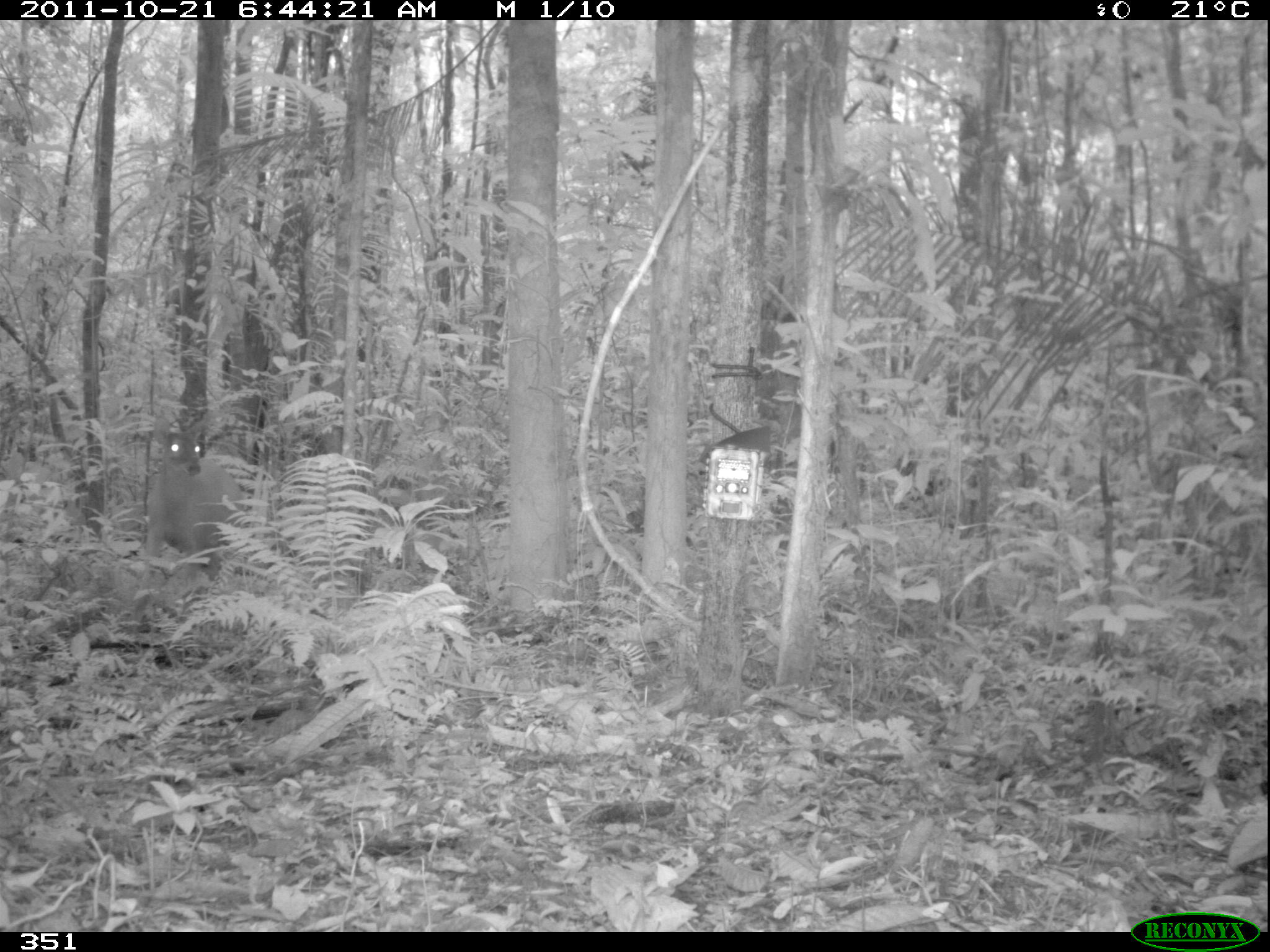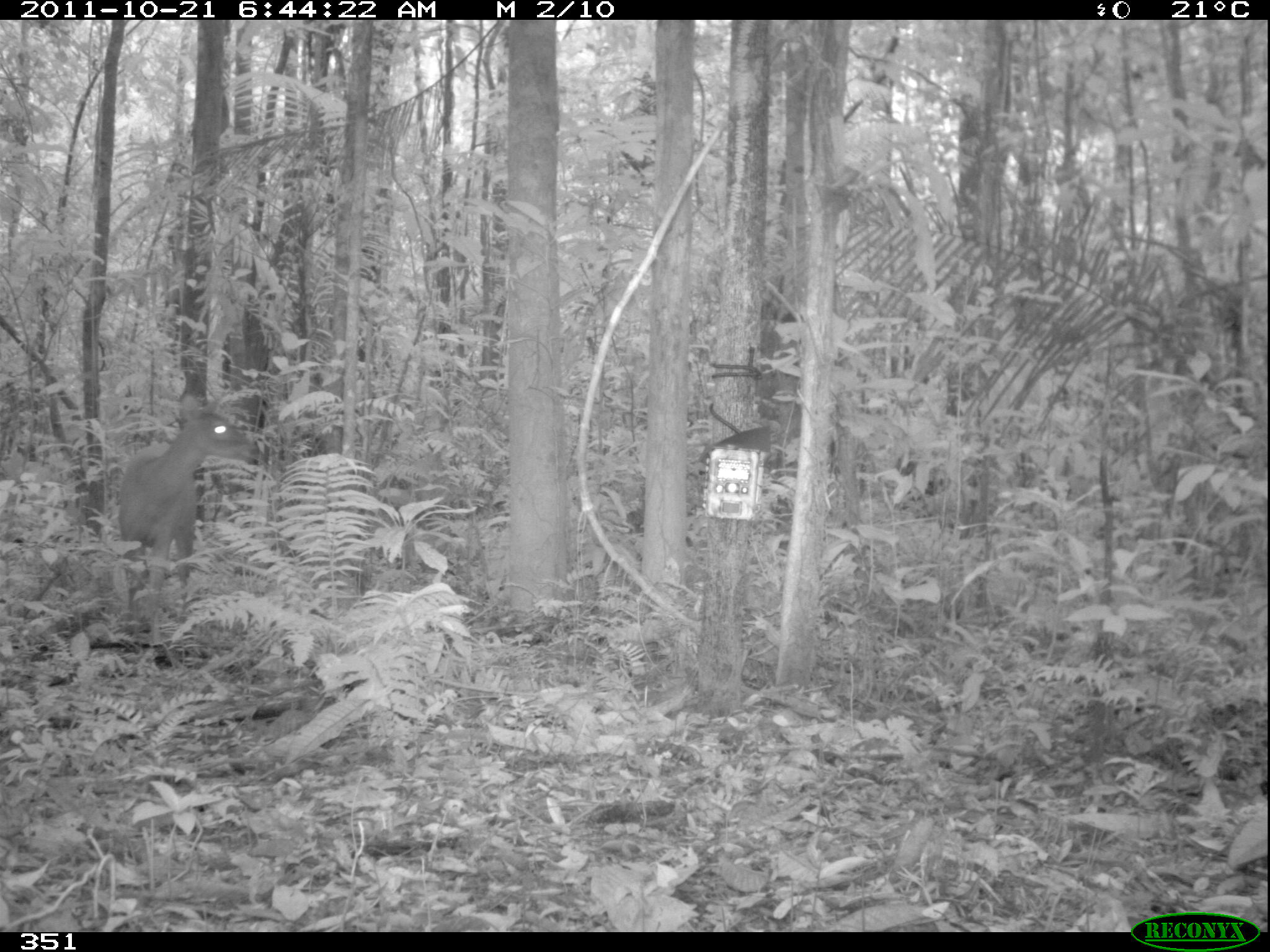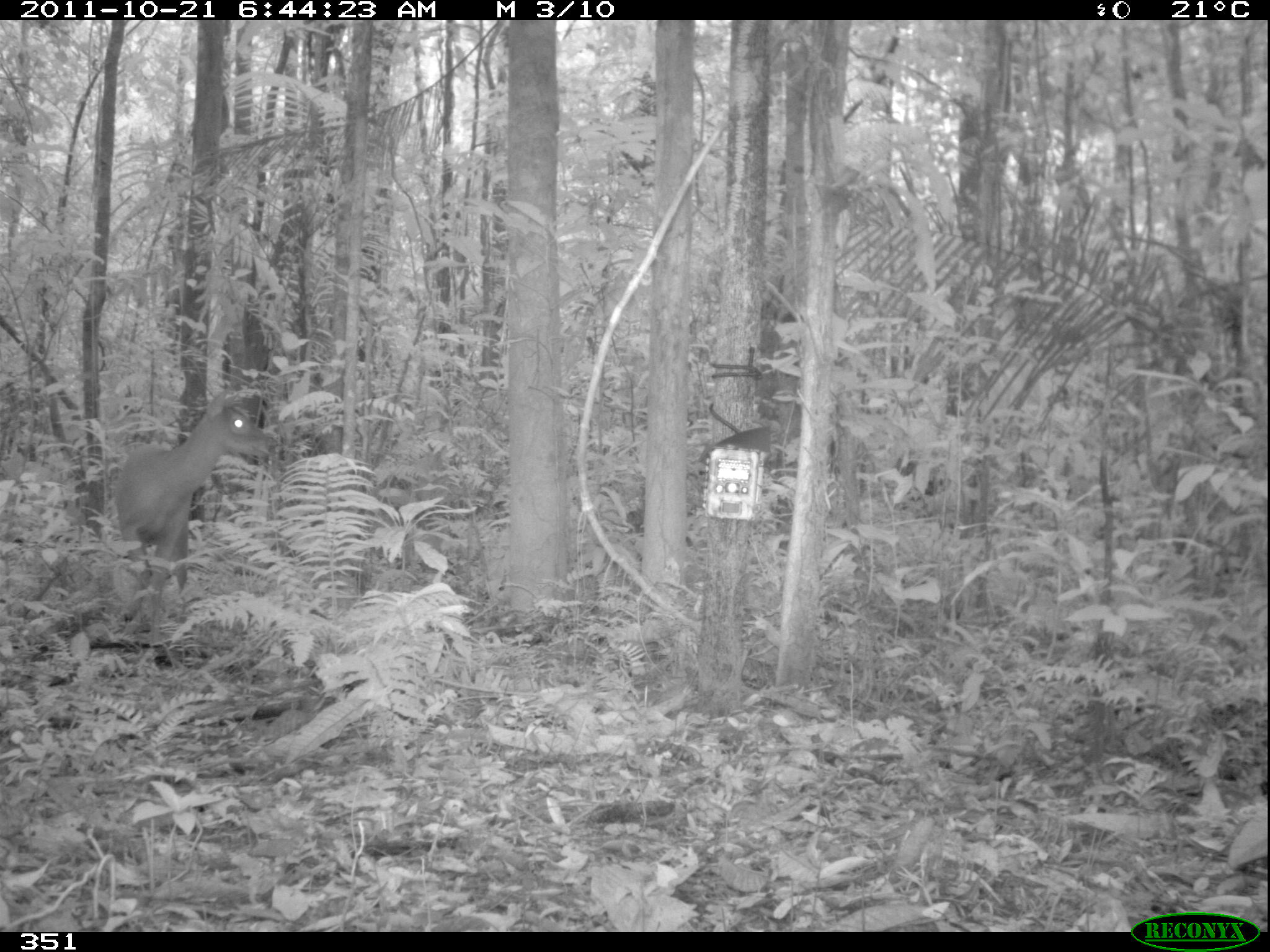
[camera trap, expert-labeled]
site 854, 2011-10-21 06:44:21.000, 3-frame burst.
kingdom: Animalia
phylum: Chordata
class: Mammalia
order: Artiodactyla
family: Cervidae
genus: Mazama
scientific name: Mazama americana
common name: red brocket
Mazama americana (red brocket).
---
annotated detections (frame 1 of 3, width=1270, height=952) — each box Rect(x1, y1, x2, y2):
mazama americana: Rect(130, 416, 245, 613)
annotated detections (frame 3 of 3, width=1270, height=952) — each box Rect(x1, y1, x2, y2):
mazama americana: Rect(113, 389, 273, 643)